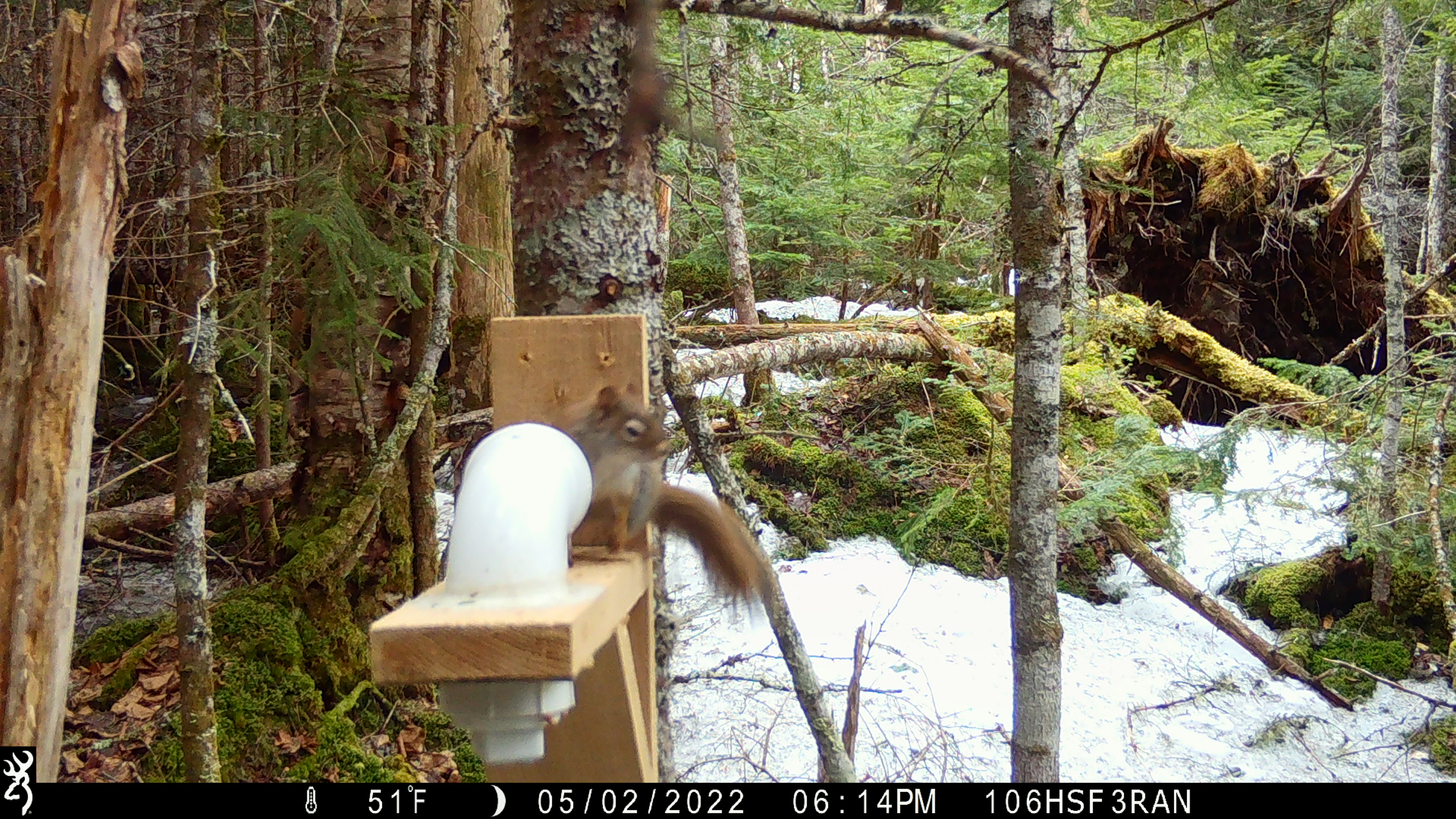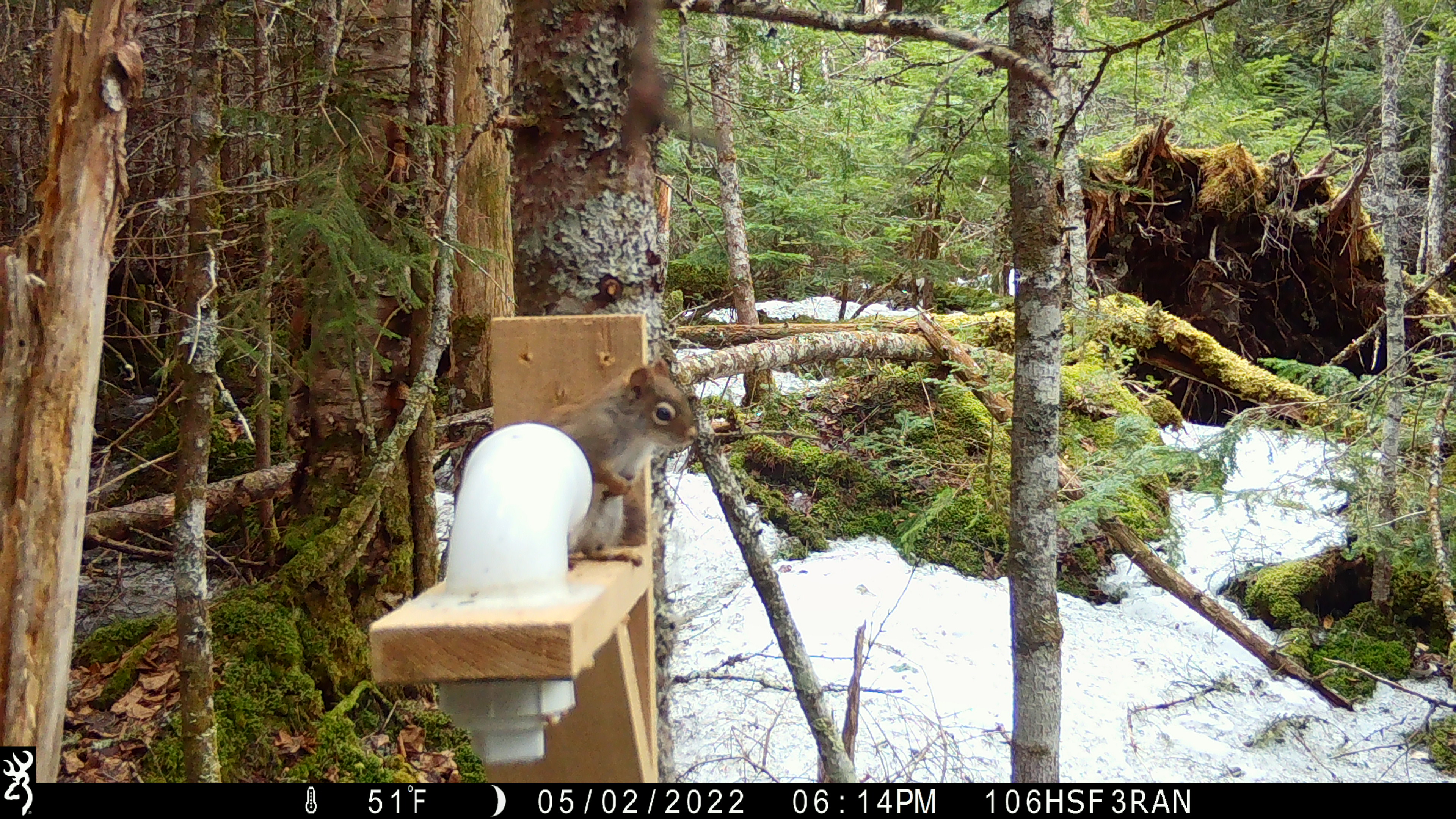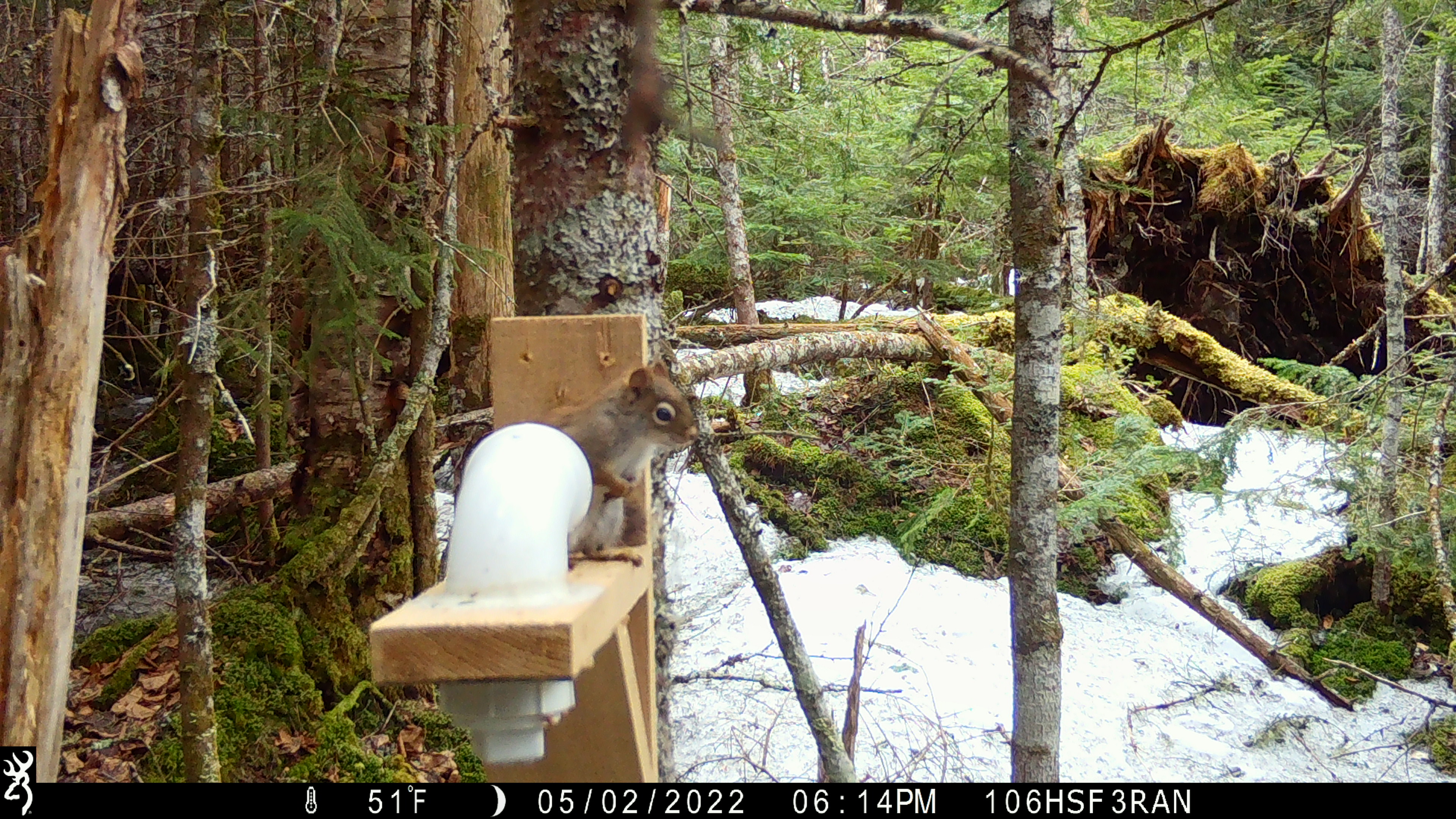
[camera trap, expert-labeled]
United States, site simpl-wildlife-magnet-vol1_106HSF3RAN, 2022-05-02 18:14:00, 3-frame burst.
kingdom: Animalia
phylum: Chordata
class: Mammalia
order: Rodentia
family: Sciuridae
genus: Tamiasciurus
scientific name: Tamiasciurus hudsonicus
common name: red squirrel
Red squirrel (Tamiasciurus hudsonicus).